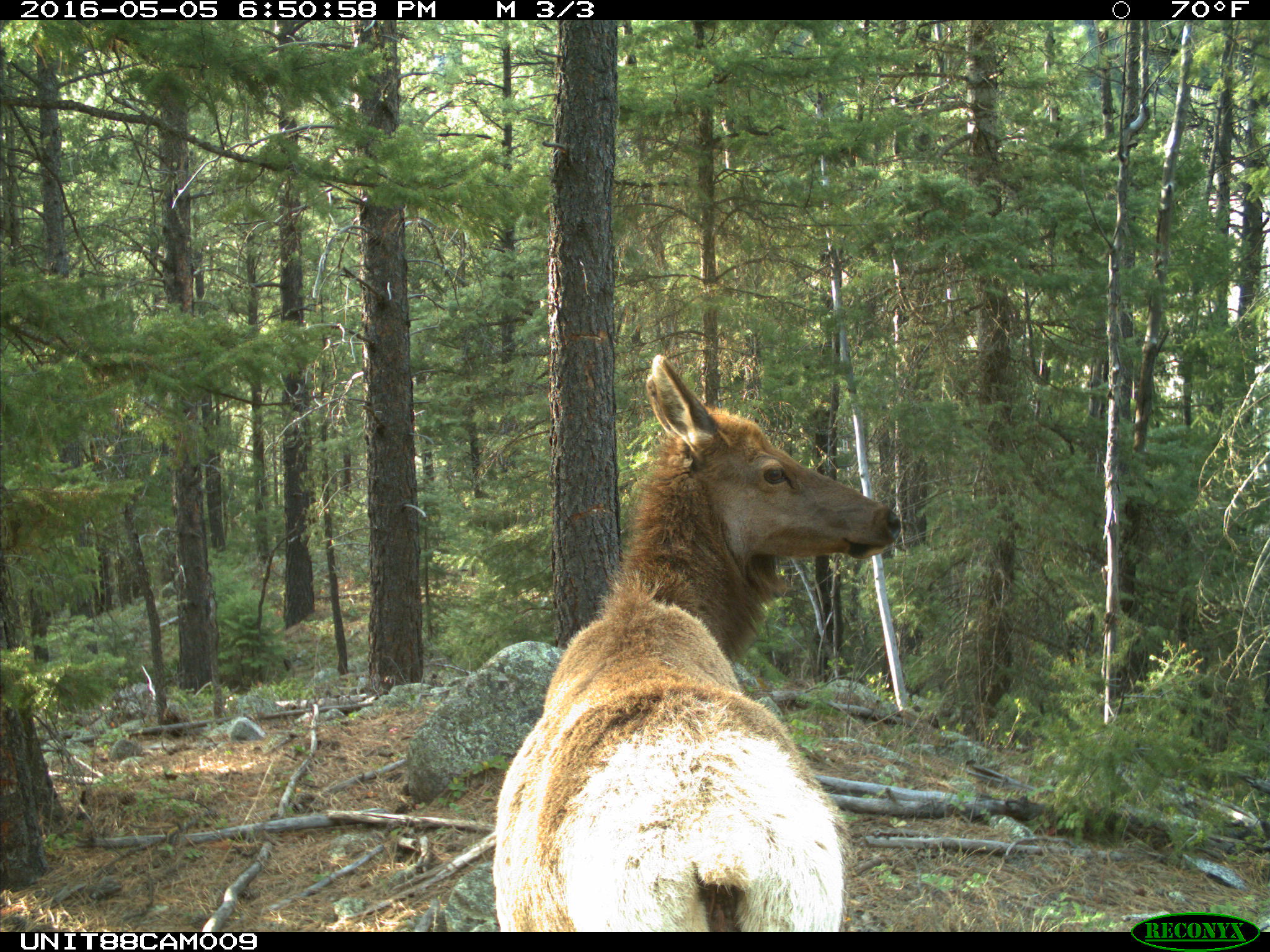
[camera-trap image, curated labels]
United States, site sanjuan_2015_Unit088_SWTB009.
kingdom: Animalia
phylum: Chordata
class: Mammalia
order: Artiodactyla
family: Cervidae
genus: Cervus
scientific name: Cervus elaphus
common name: red deer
Cervus elaphus (red deer).